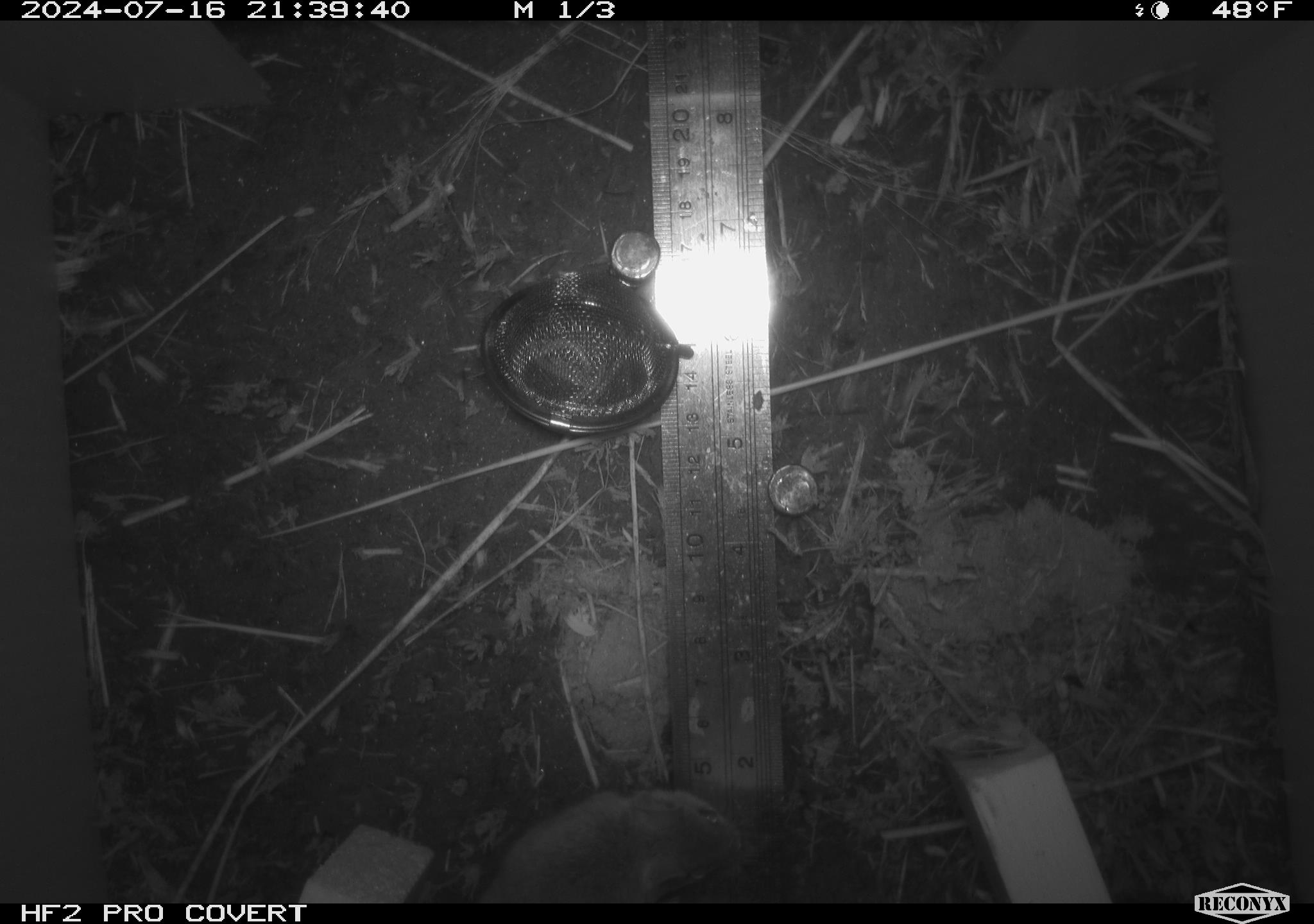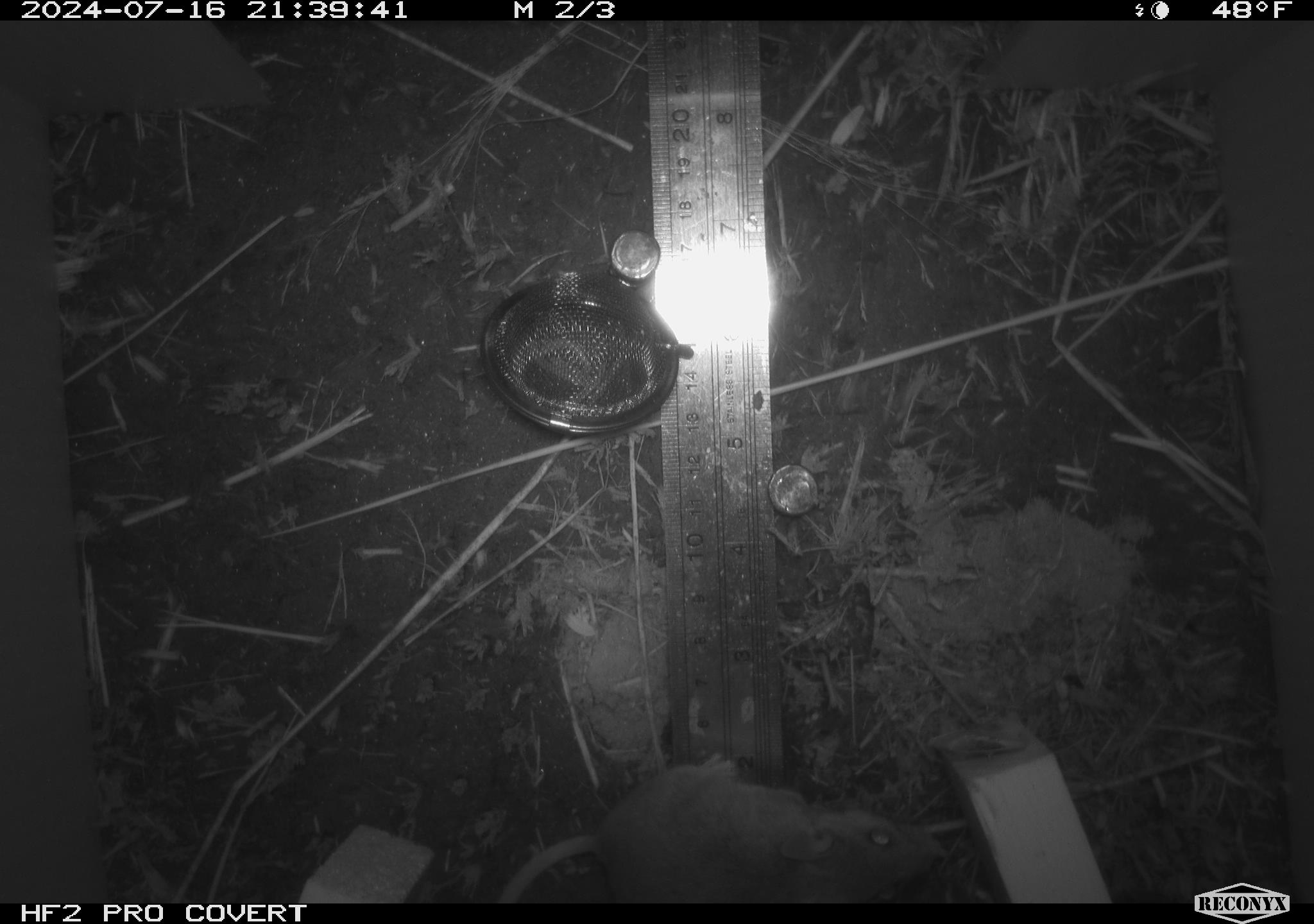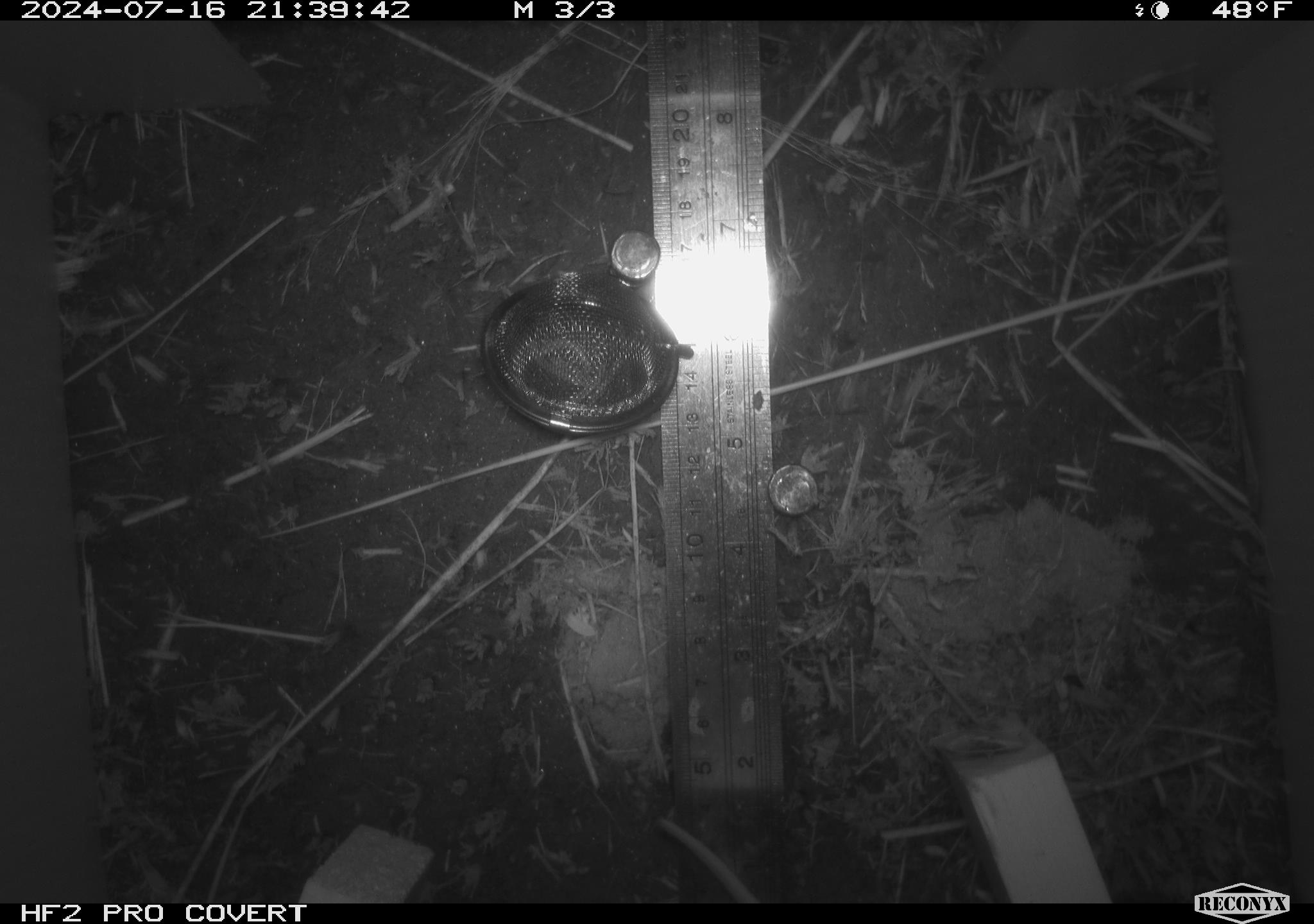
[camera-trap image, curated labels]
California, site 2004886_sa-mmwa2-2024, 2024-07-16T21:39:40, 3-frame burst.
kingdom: Animalia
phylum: Chordata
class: Mammalia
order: Rodentia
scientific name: Rodentia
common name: mouse species